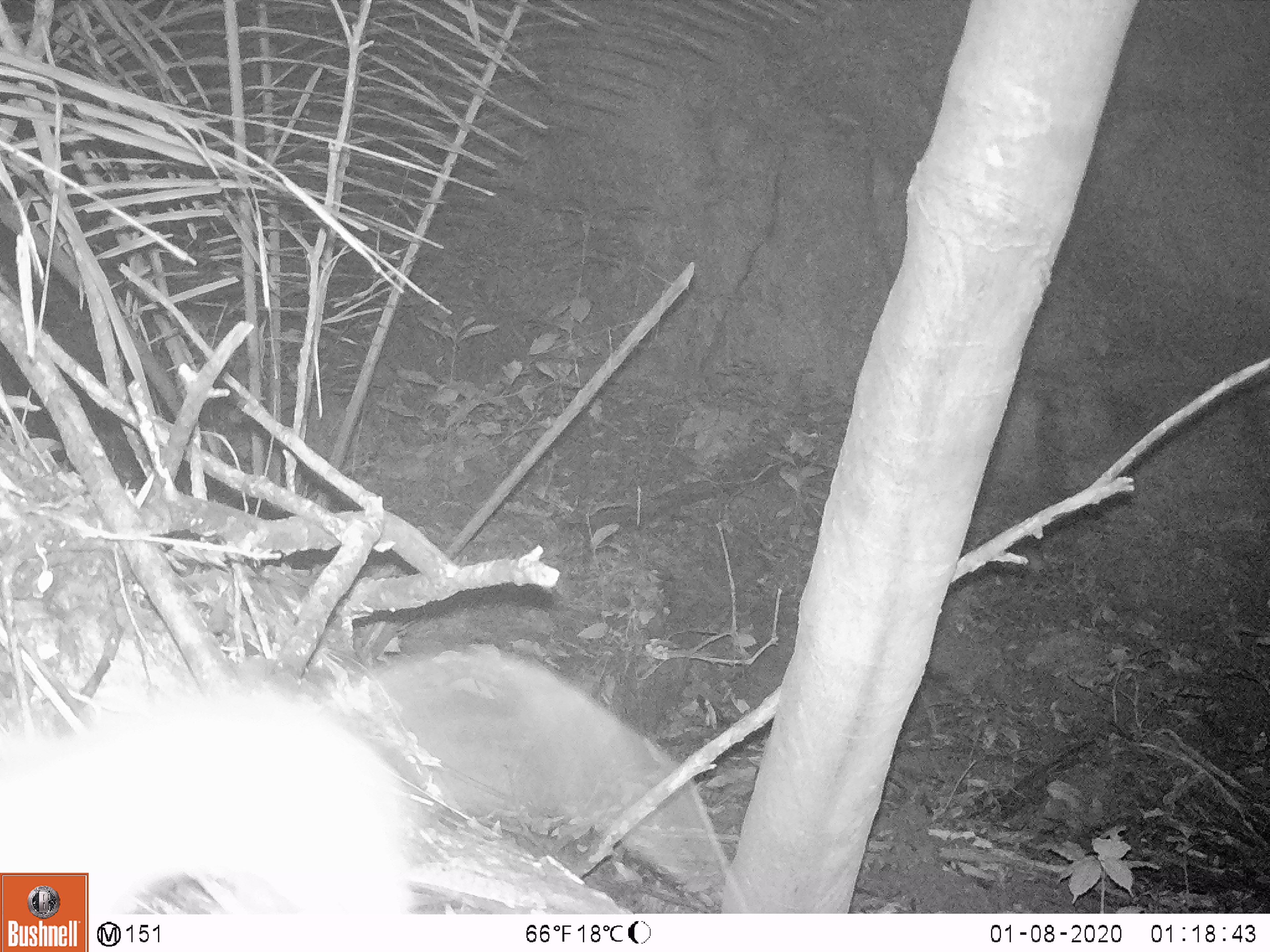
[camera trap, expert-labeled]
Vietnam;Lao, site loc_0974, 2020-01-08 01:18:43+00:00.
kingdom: Animalia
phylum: Chordata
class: Mammalia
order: Rodentia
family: Muridae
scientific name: Muridae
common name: old-world mice and rats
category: unidentified murid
Unidentified murid (old-world mice and rats) (Muridae). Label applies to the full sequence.